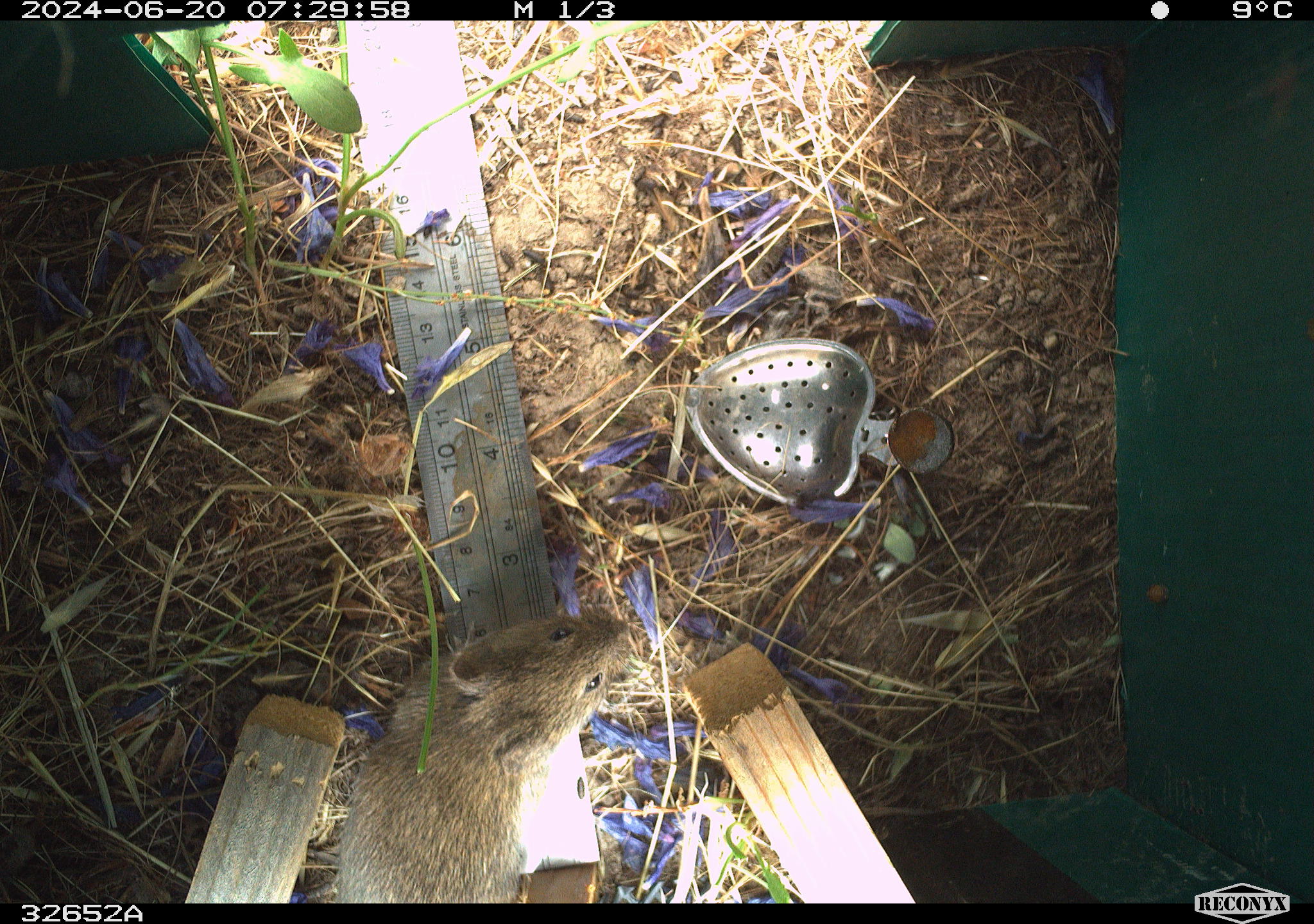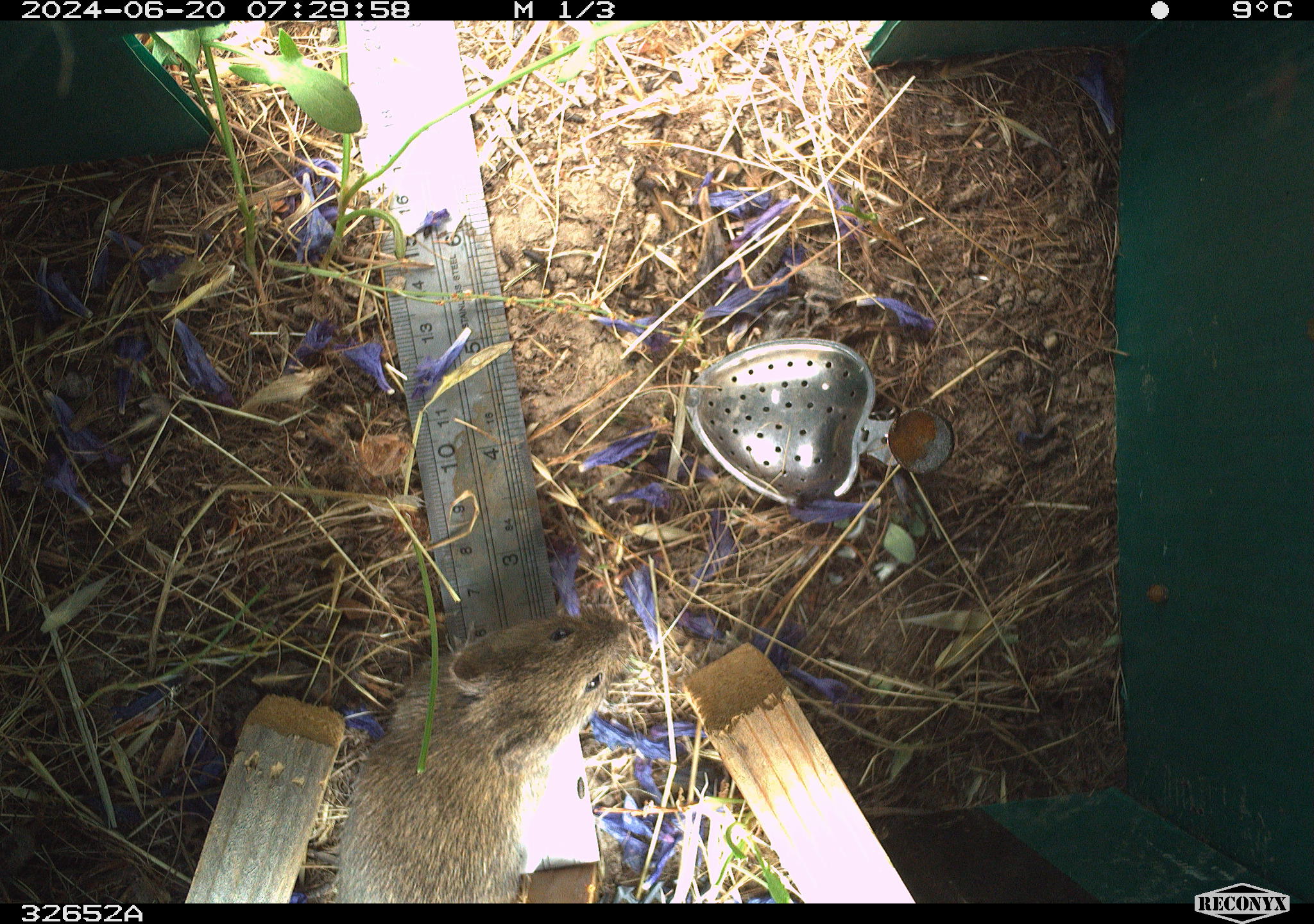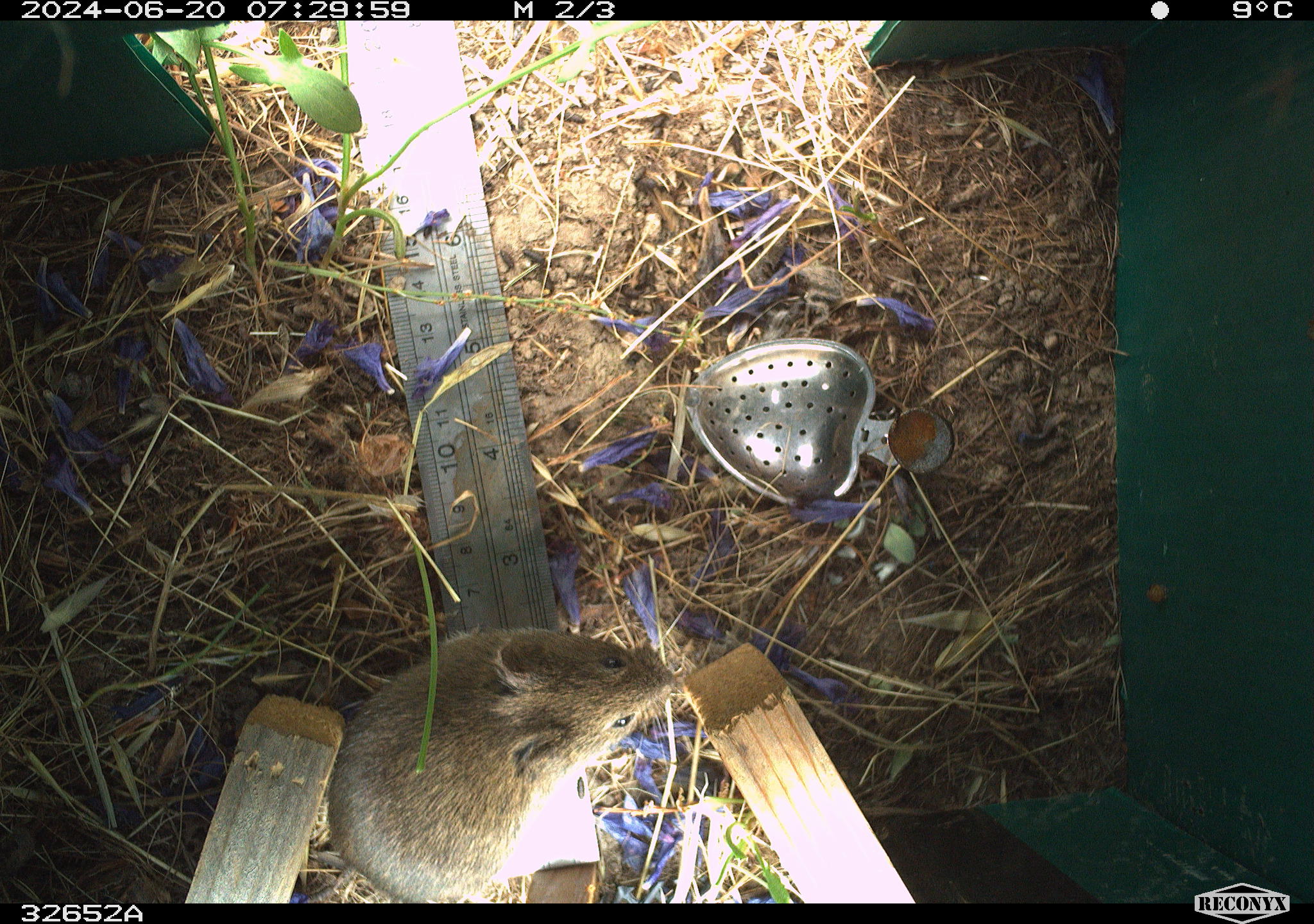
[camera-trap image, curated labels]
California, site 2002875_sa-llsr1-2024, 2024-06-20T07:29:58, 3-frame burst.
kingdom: Animalia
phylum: Chordata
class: Mammalia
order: Rodentia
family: Cricetidae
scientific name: Arvicolinae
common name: voles, lemmings, and muskrats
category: arvicolinae subfamily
Arvicolinae subfamily (voles, lemmings, and muskrats) (Arvicolinae).